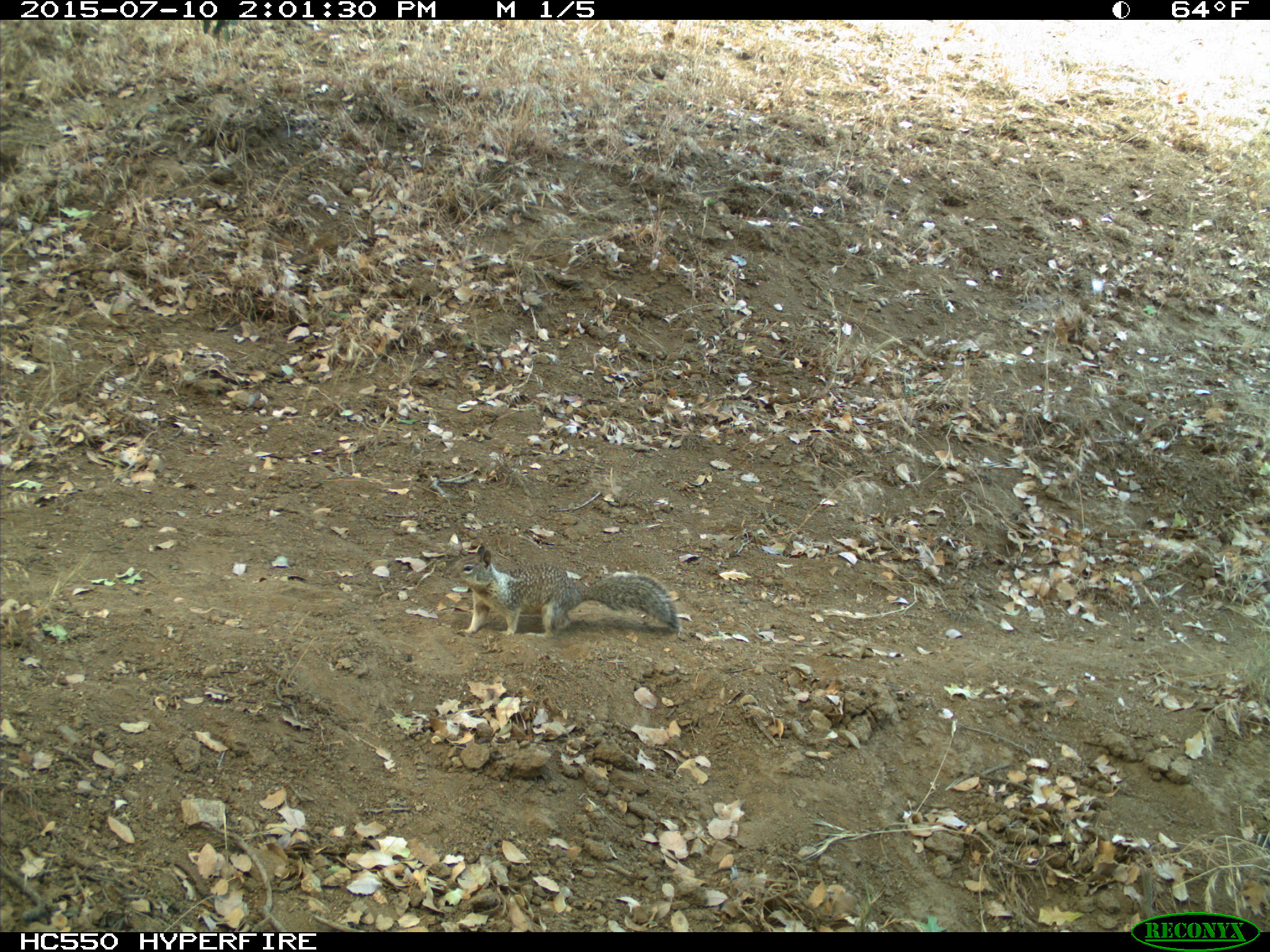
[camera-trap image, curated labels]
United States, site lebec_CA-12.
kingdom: Animalia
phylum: Chordata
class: Mammalia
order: Rodentia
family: Sciuridae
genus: Otospermophilus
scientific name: Otospermophilus beecheyi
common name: california ground squirrel